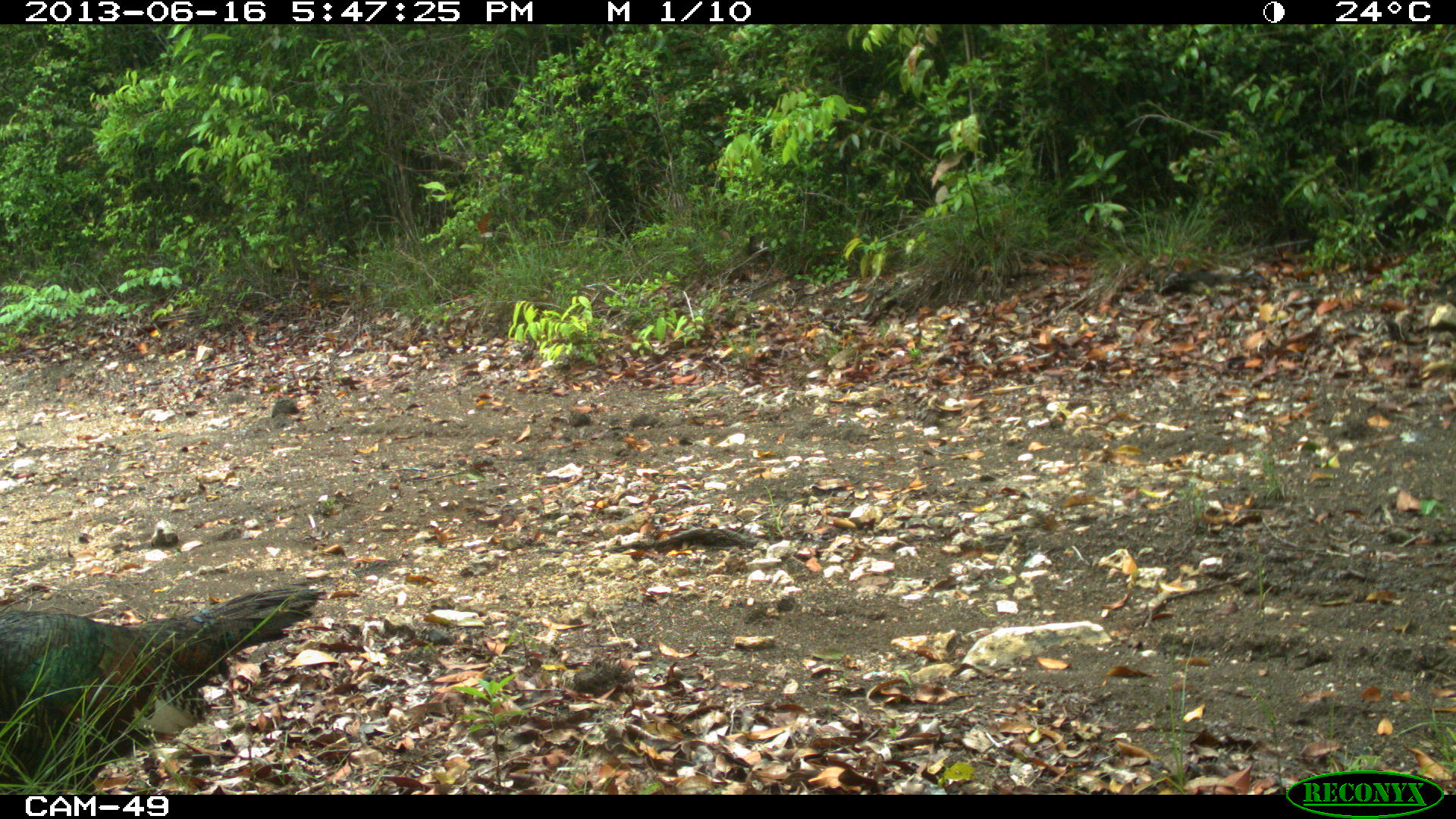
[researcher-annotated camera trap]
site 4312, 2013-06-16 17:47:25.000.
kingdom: Animalia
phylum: Chordata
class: Aves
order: Galliformes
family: Phasianidae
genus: Meleagris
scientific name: Meleagris ocellata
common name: ocellated turkey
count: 2